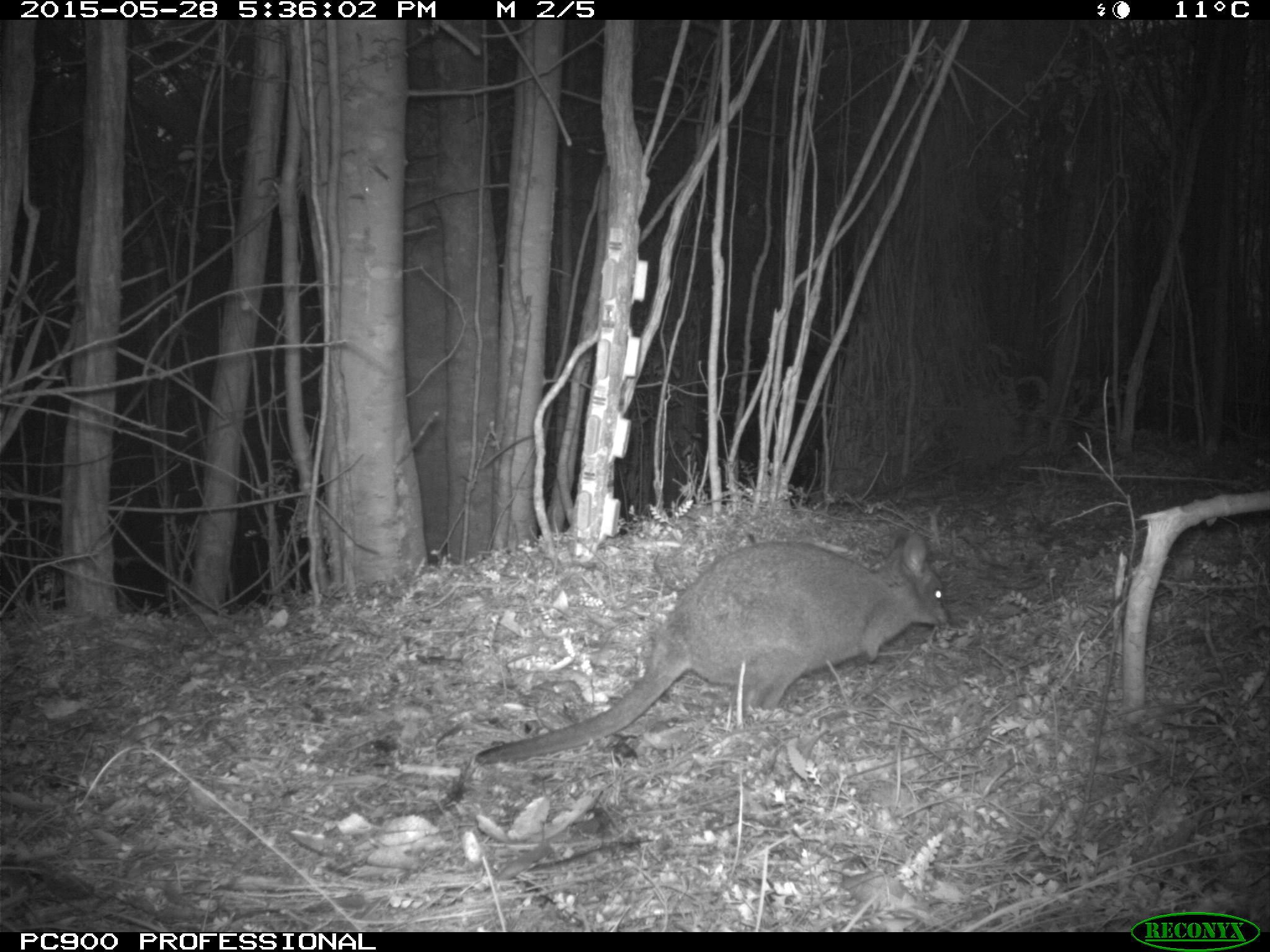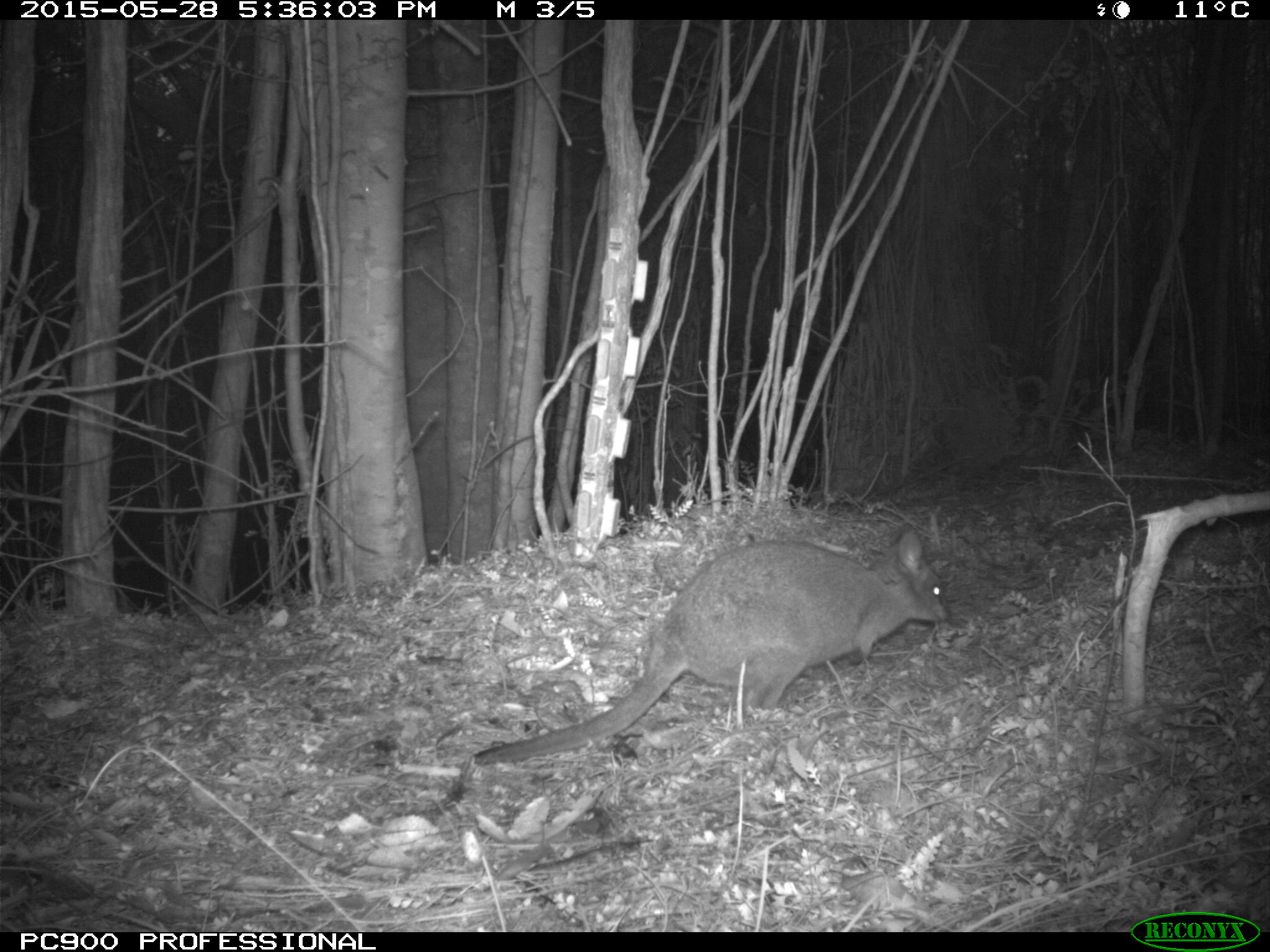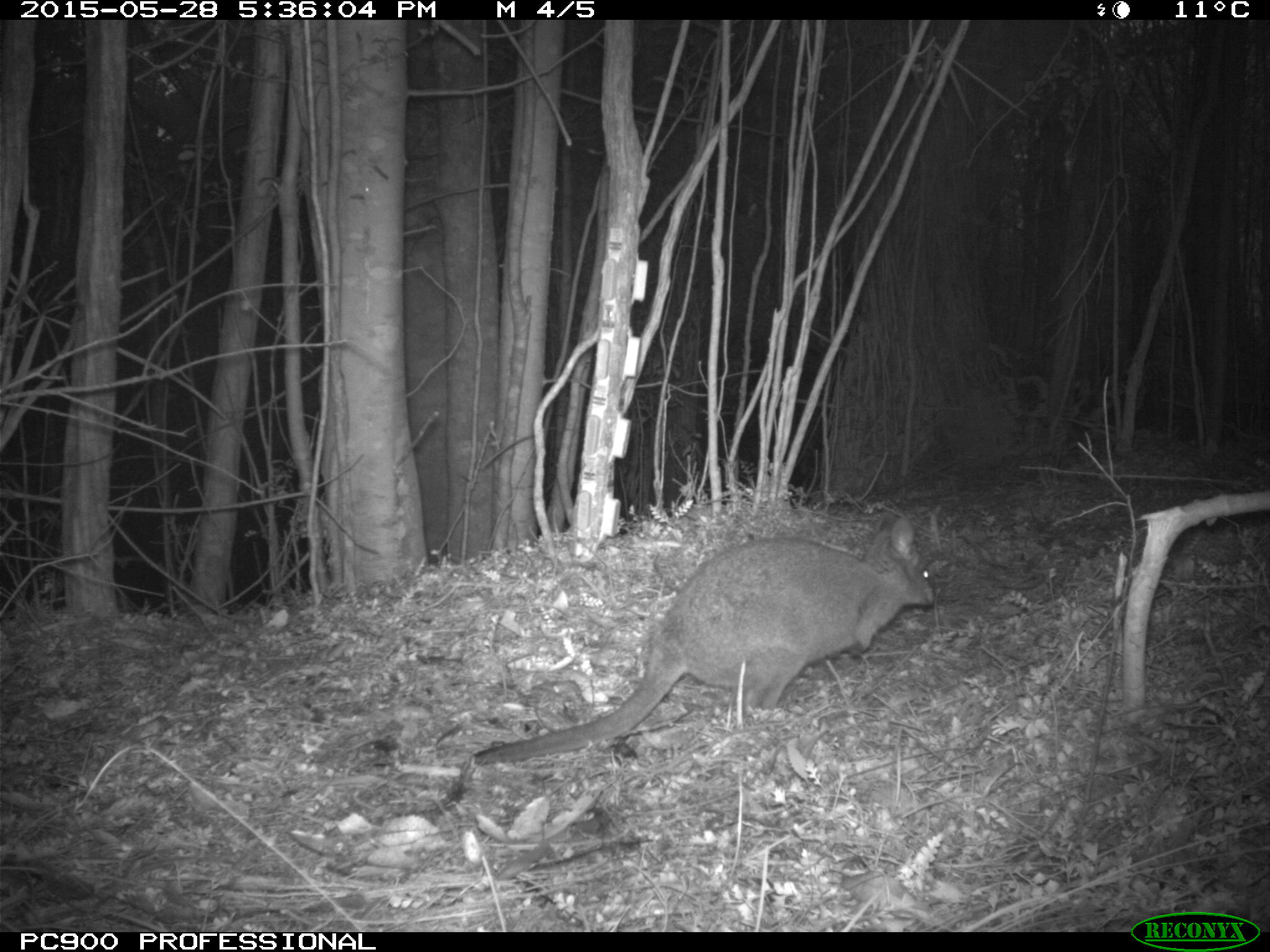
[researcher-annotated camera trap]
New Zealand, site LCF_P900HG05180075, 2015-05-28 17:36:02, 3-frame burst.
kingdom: Animalia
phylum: Chordata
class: Mammalia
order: Diprotodontia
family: Macropodidae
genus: Notamacropus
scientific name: Notamacropus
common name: wallaby